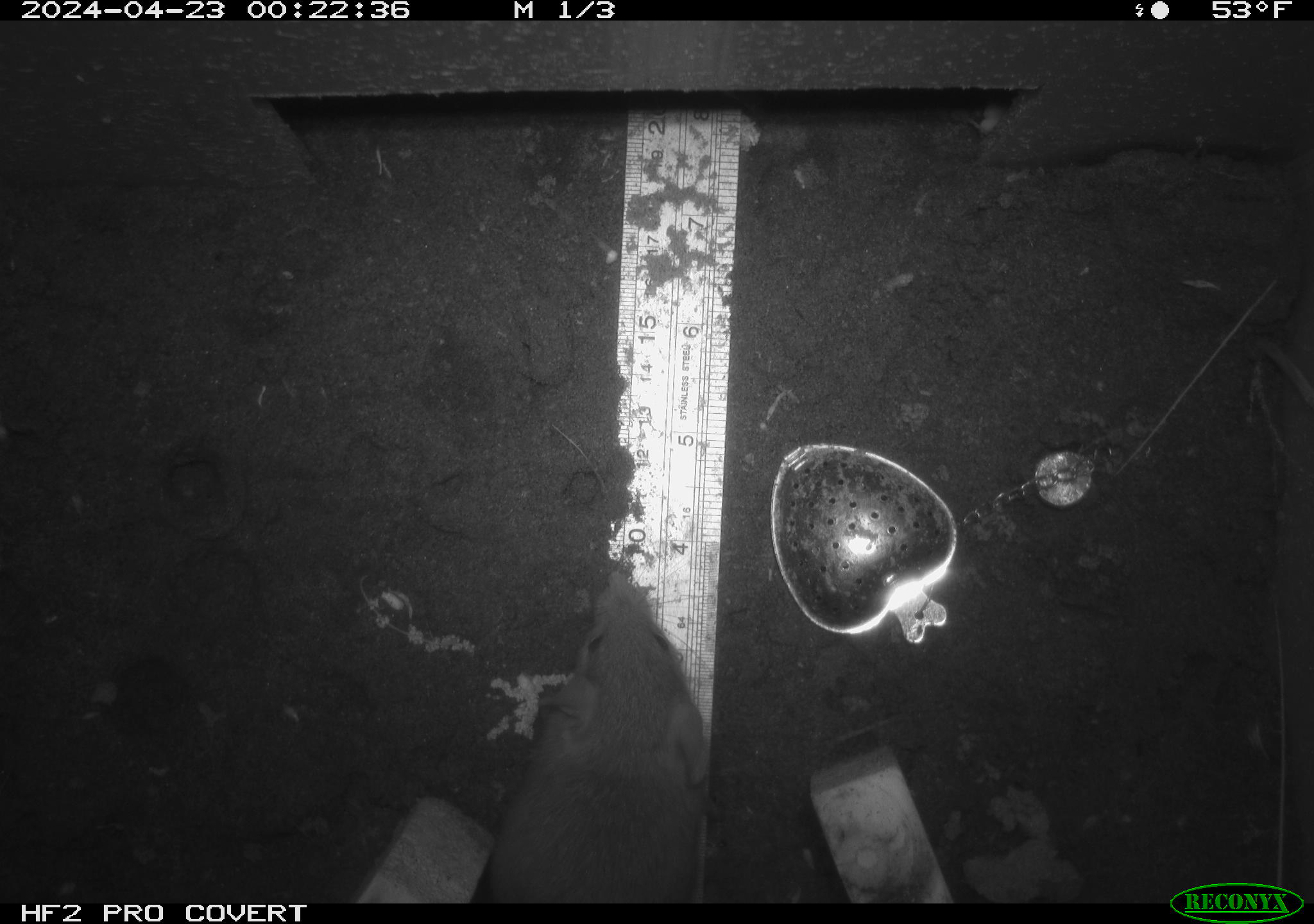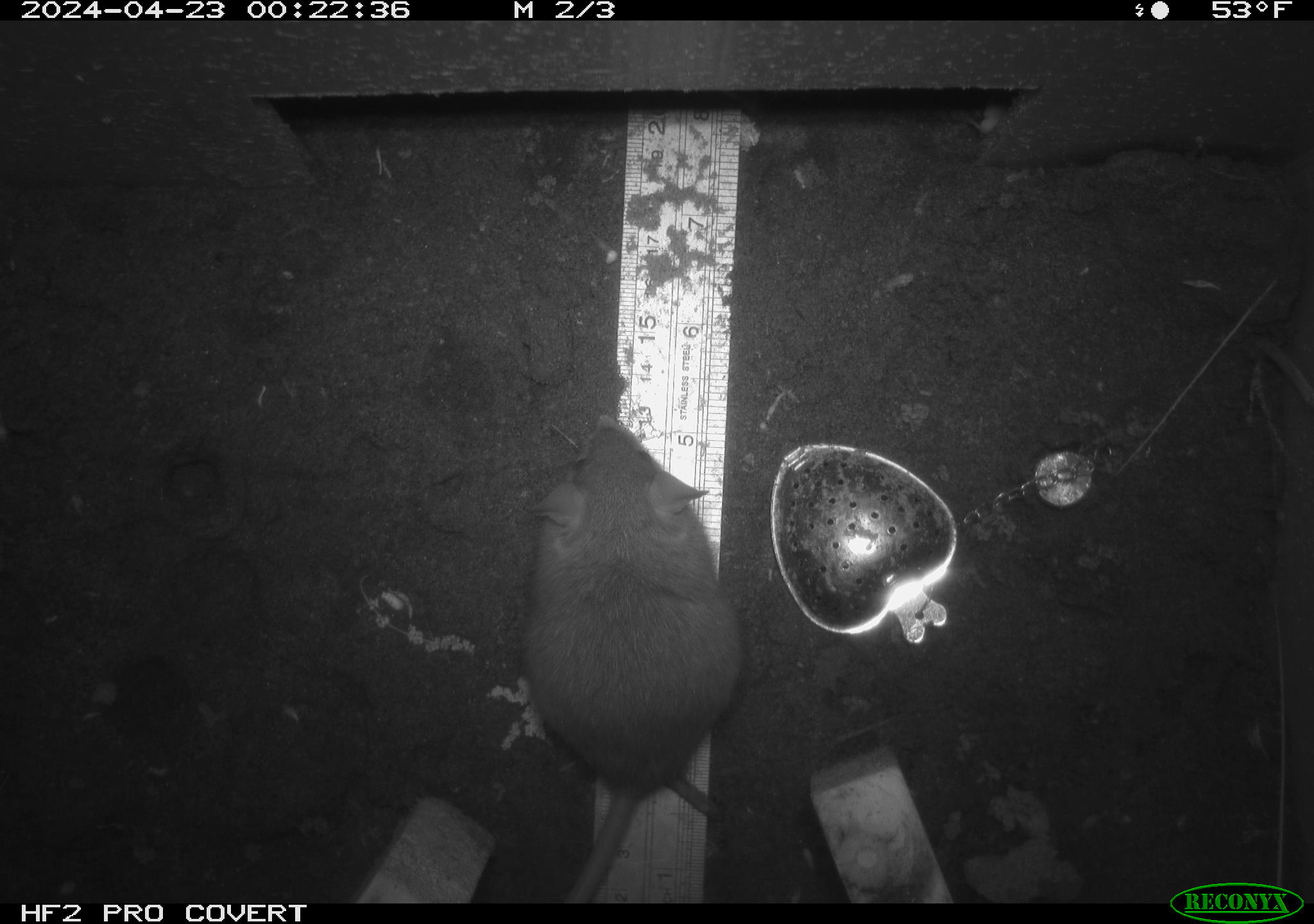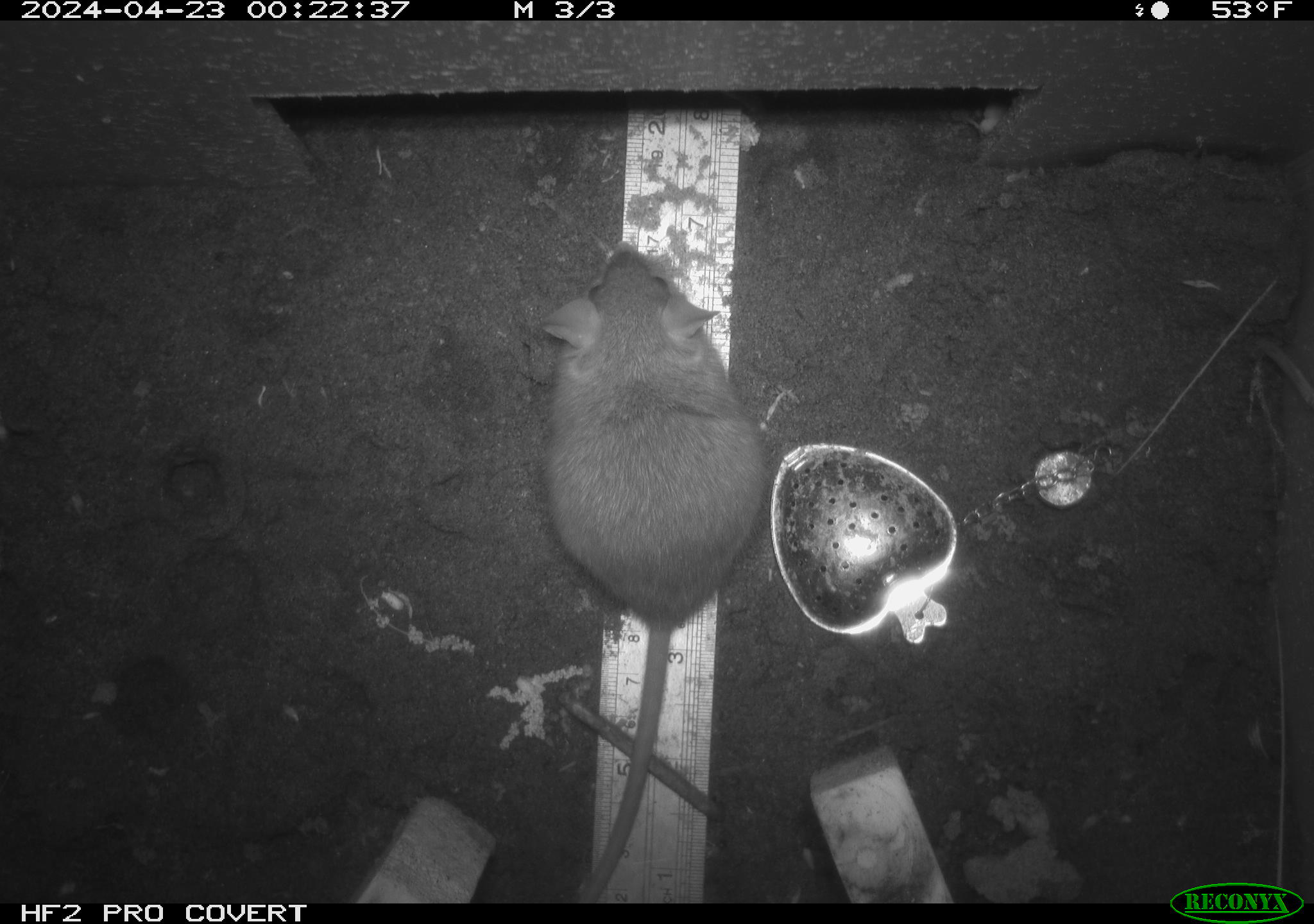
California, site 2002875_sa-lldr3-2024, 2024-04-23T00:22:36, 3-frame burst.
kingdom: Animalia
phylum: Chordata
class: Mammalia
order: Rodentia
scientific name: Rodentia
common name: rodent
Rodent (Rodentia).